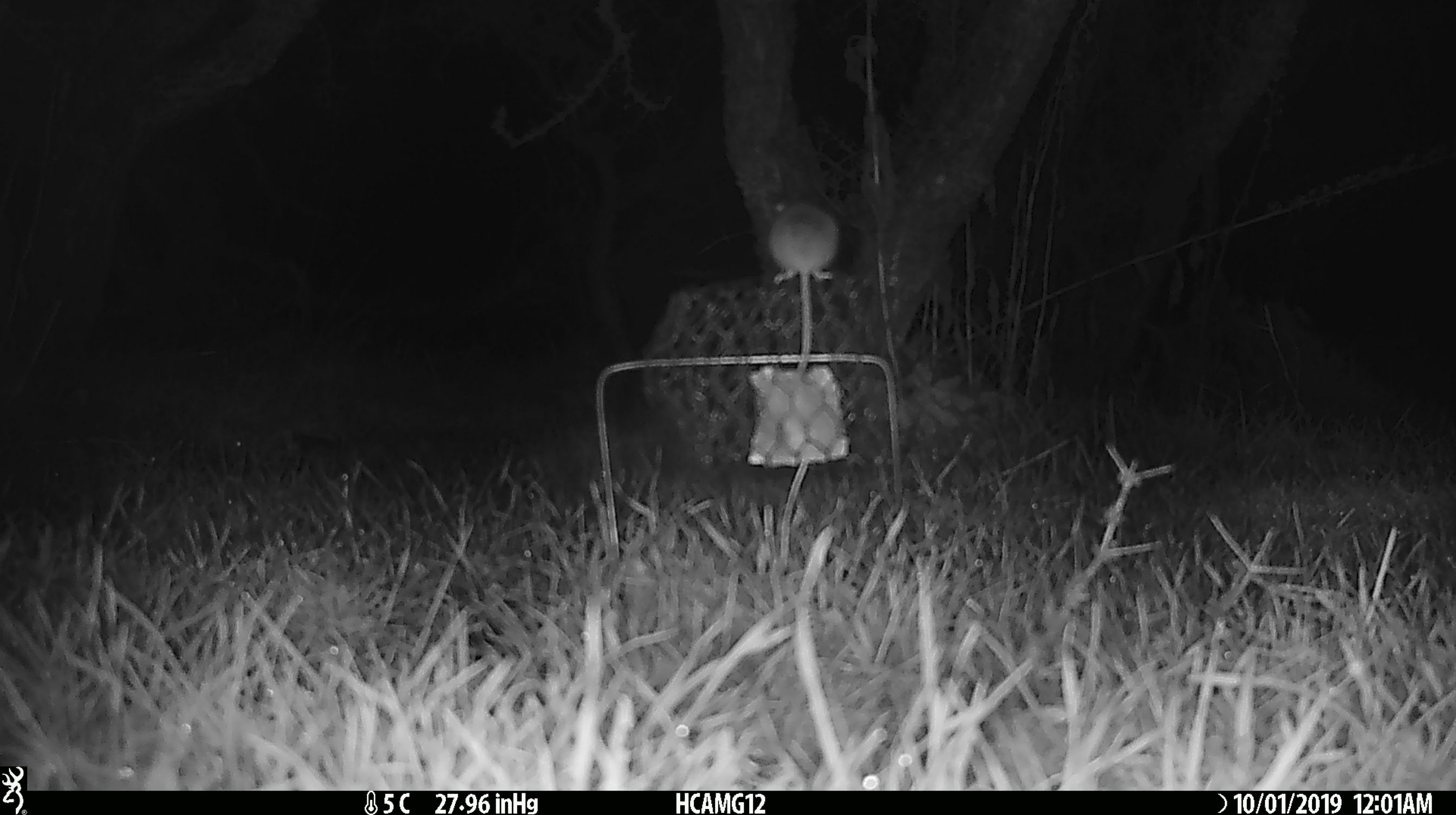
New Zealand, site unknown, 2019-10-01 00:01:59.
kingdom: Animalia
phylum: Chordata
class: Mammalia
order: Rodentia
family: Muridae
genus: Mus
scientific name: Mus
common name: mouse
Mouse (Mus).